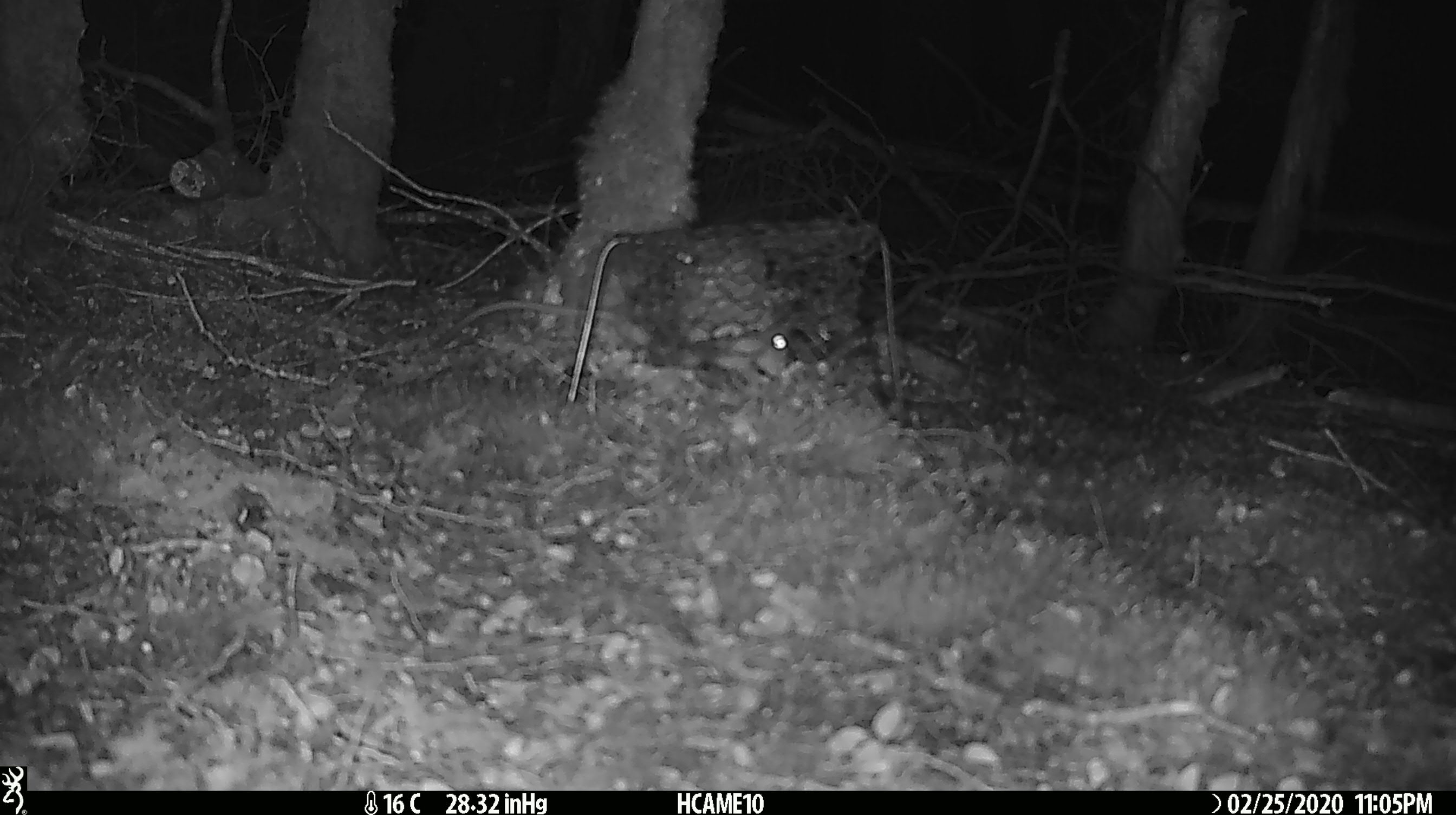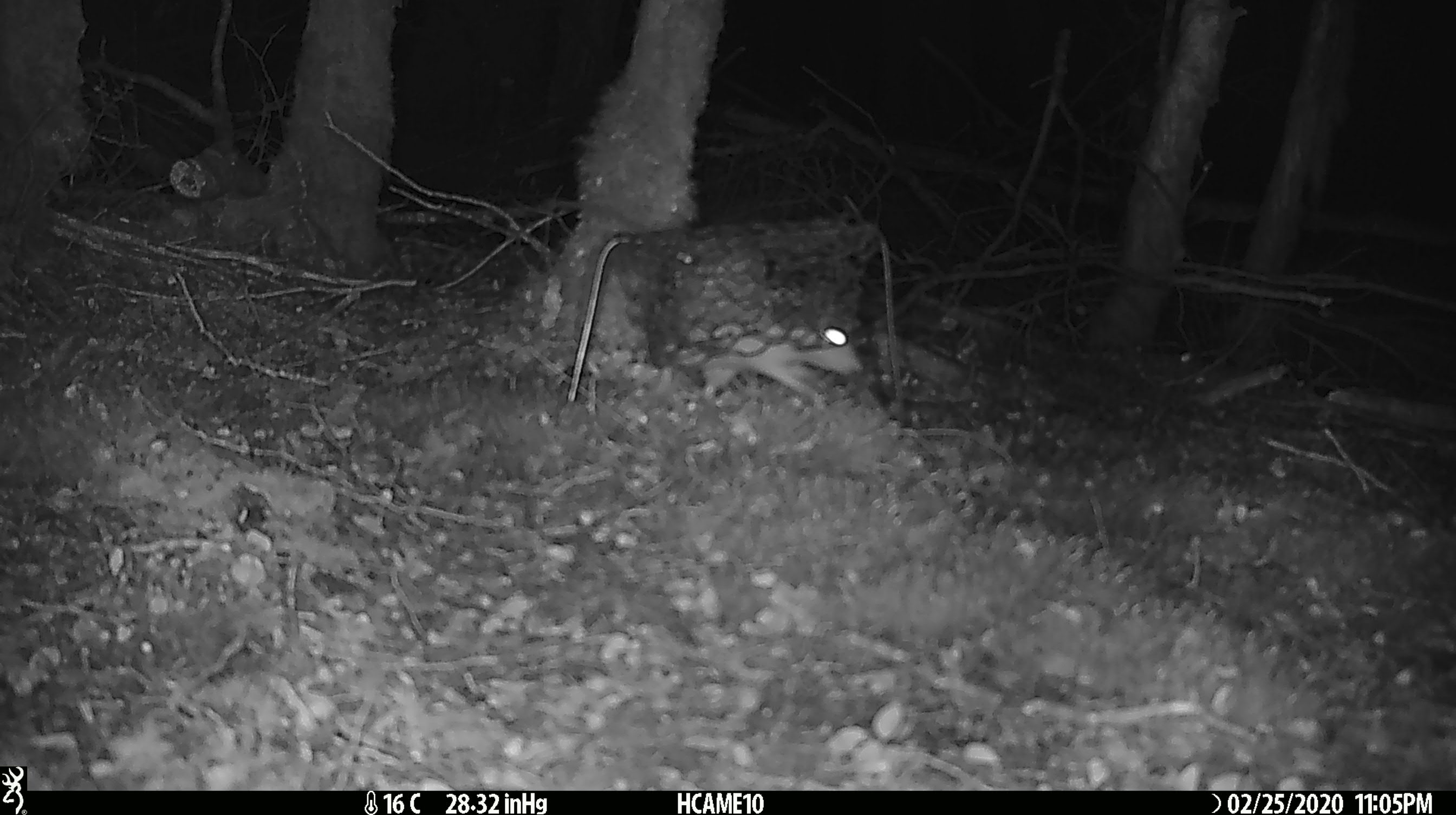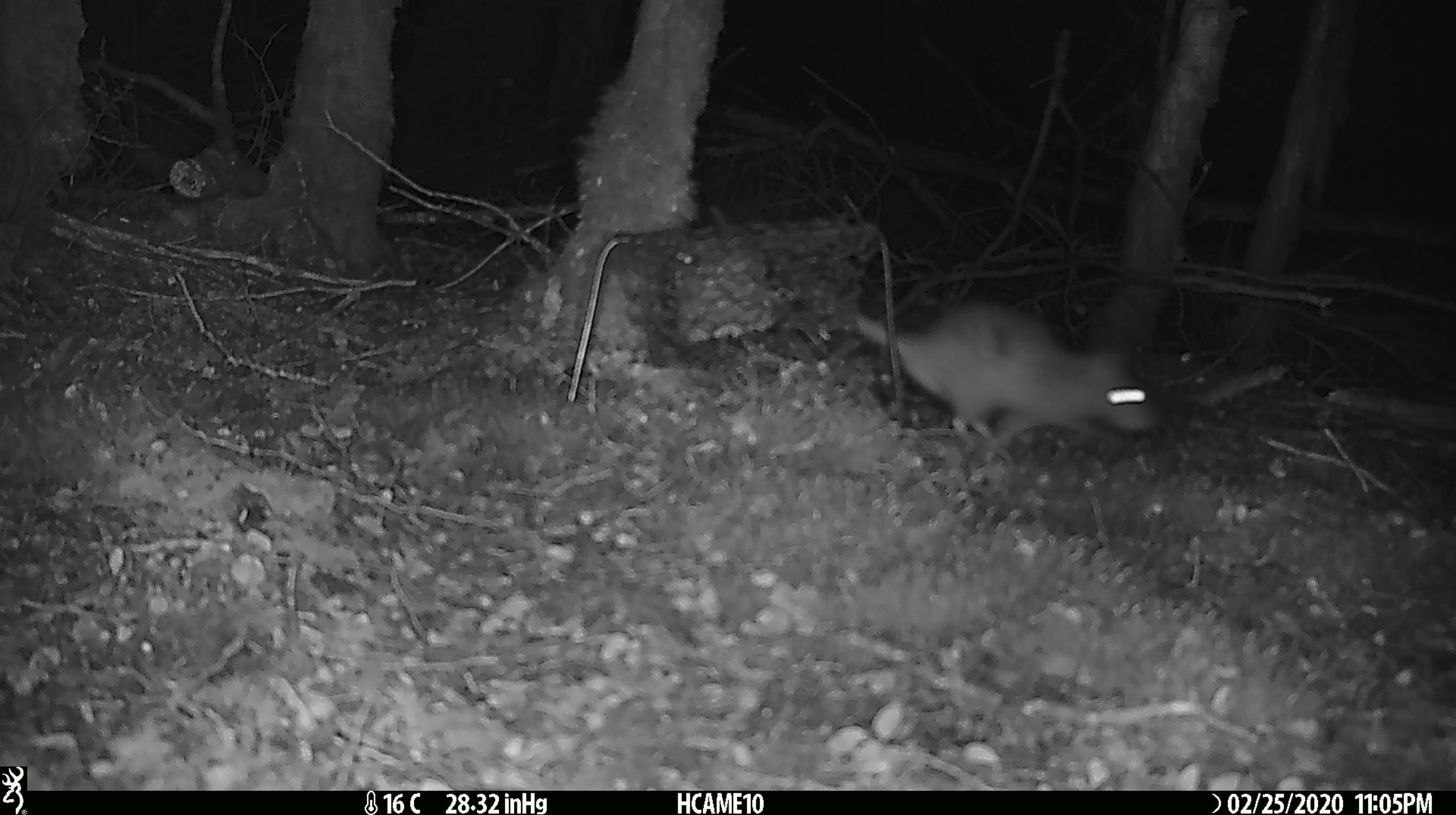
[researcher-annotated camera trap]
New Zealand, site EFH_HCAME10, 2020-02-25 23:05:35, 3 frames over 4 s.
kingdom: Animalia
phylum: Chordata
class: Mammalia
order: Rodentia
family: Muridae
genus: Rattus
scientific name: Rattus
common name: rat